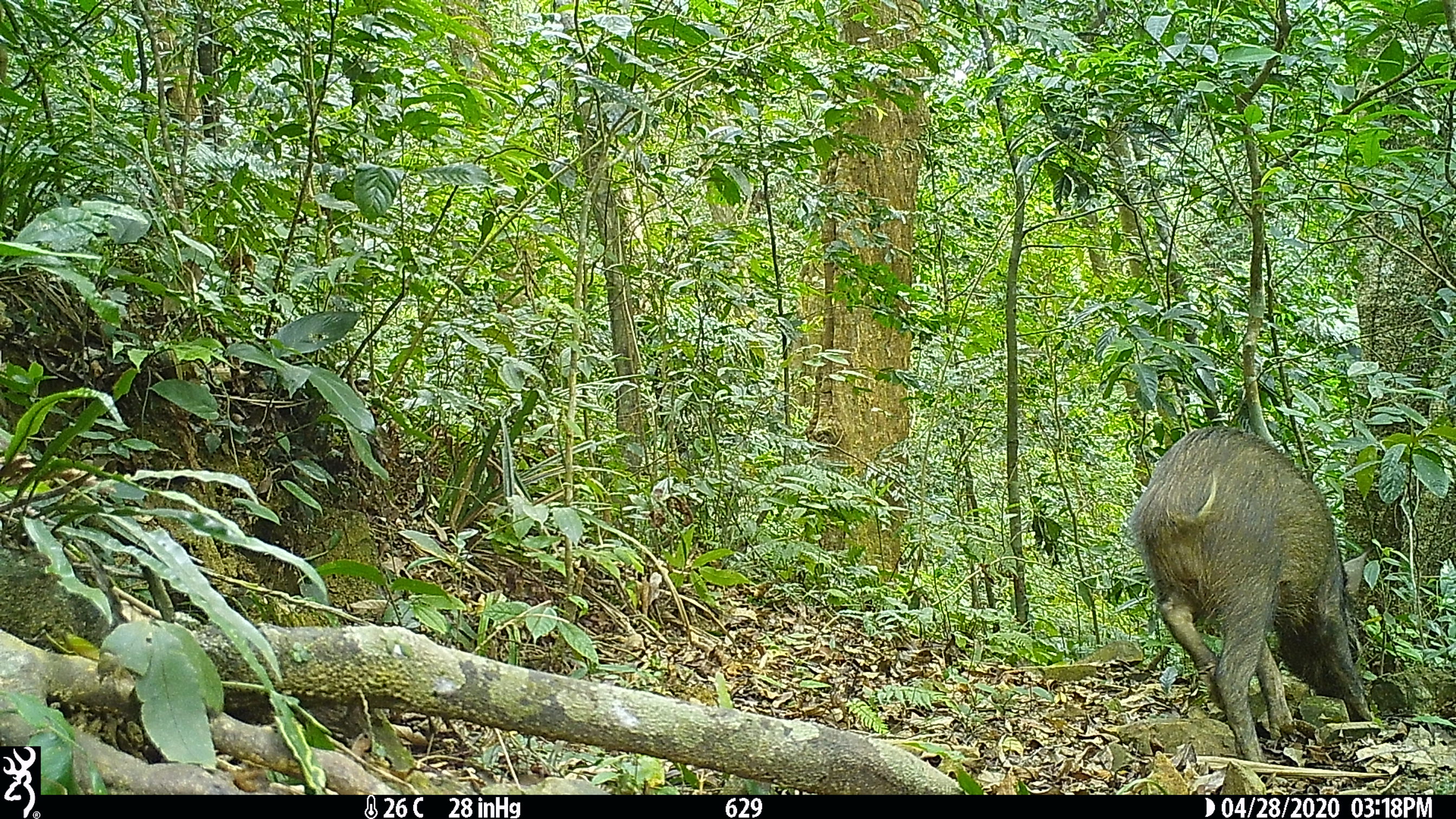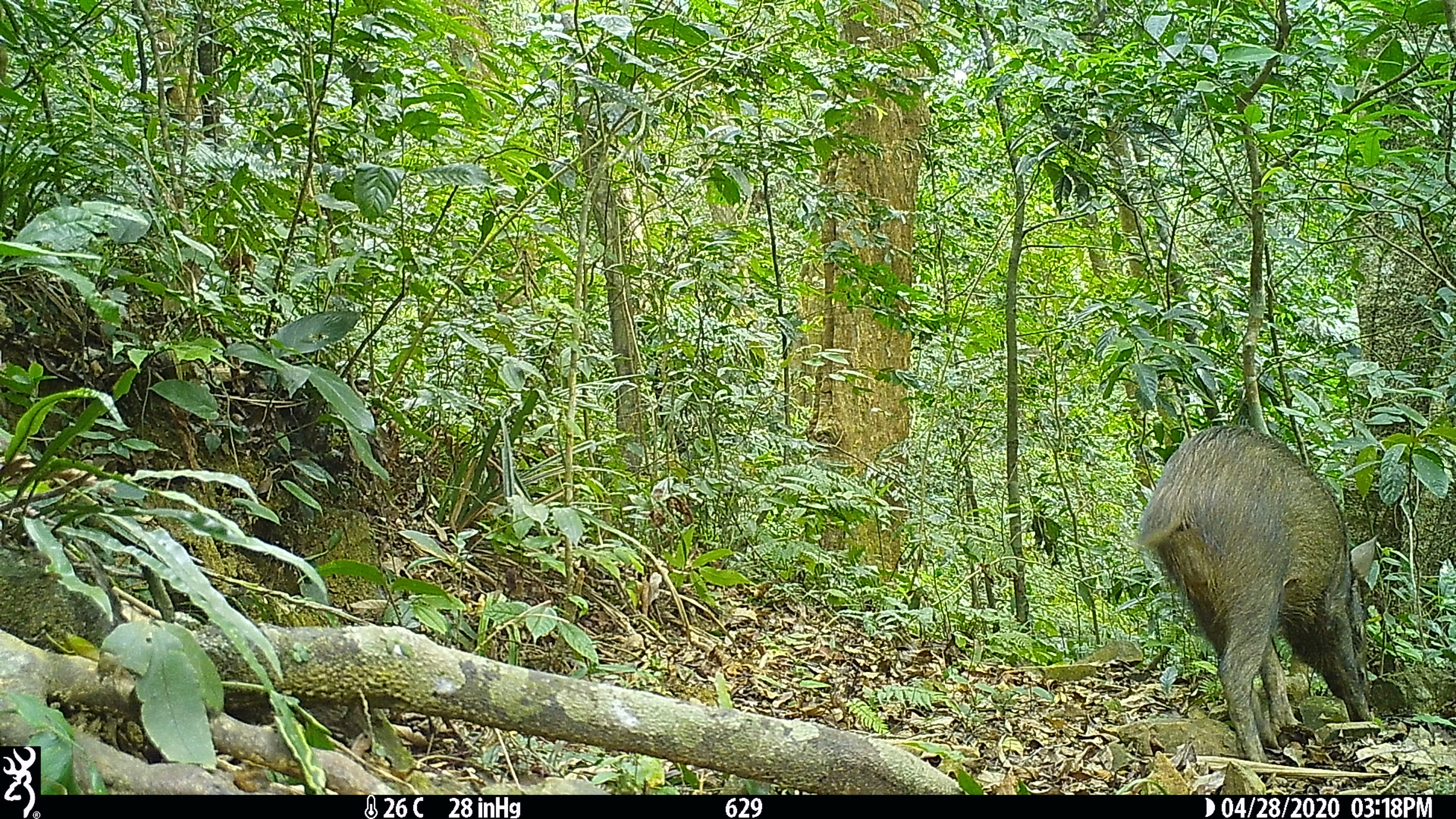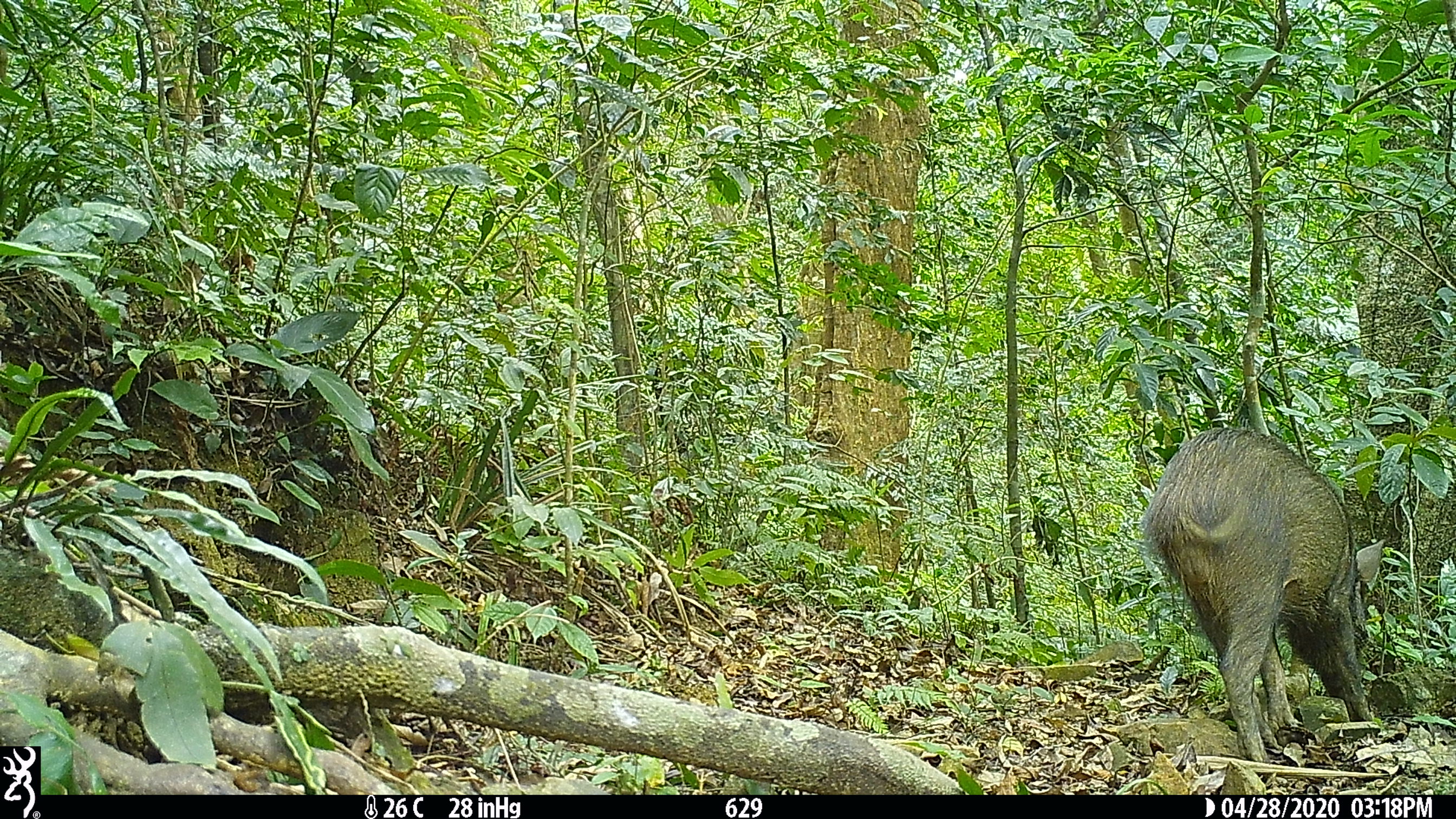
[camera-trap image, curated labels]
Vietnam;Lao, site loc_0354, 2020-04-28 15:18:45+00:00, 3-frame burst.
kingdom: Animalia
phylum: Chordata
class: Mammalia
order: Artiodactyla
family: Suidae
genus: Sus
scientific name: Sus scrofa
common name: eurasian wild pig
Eurasian wild pig (Sus scrofa). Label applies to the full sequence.